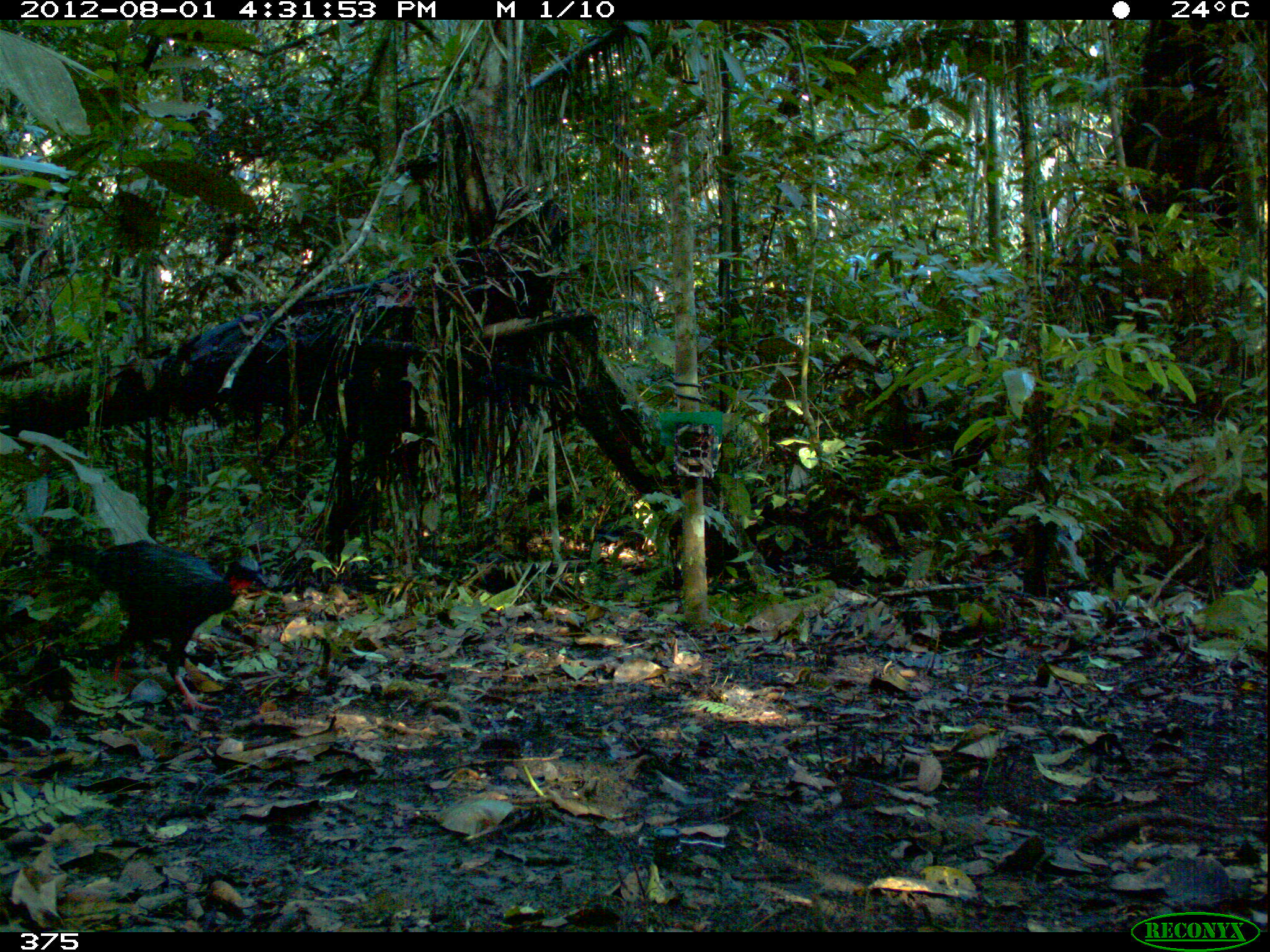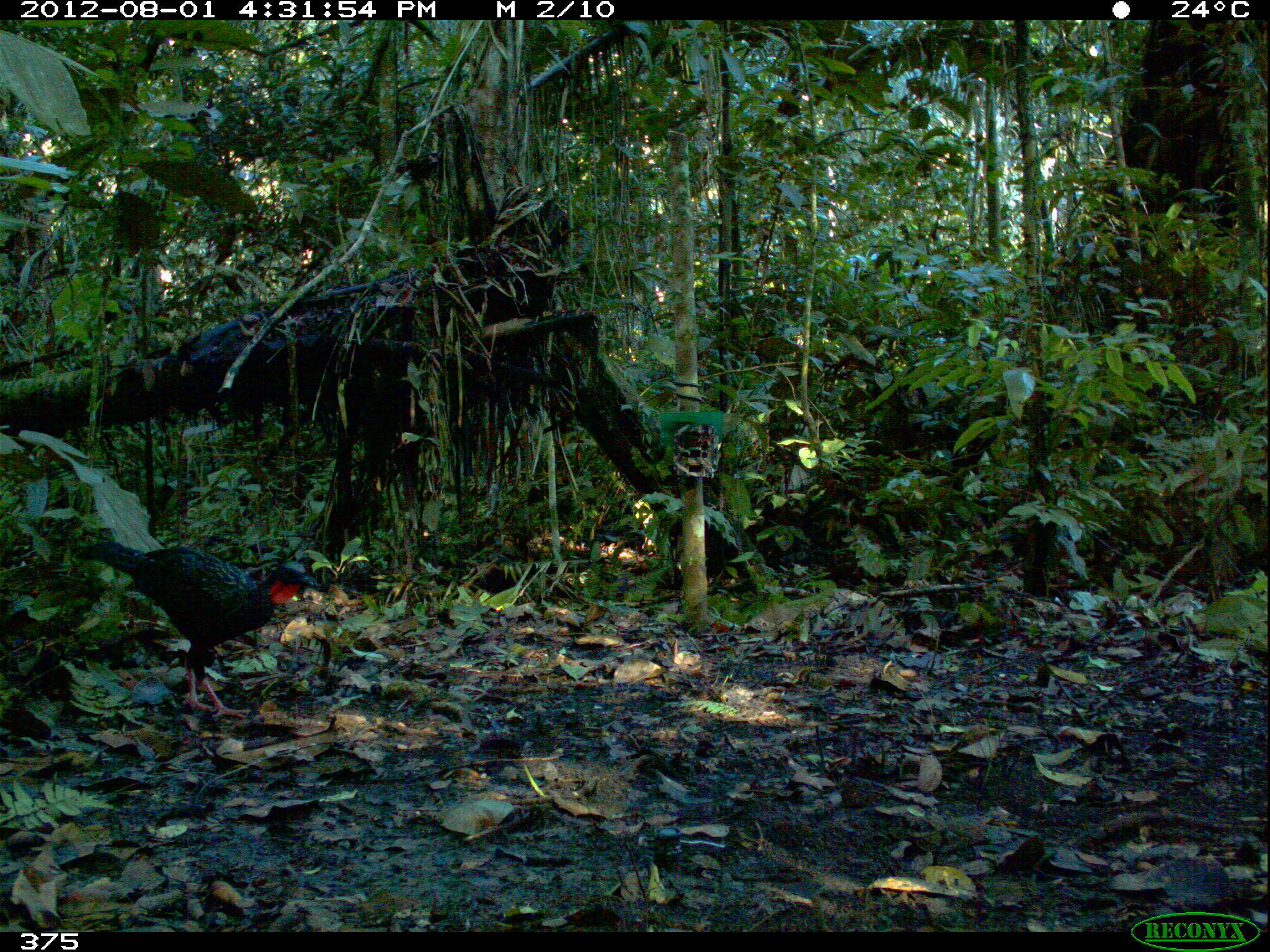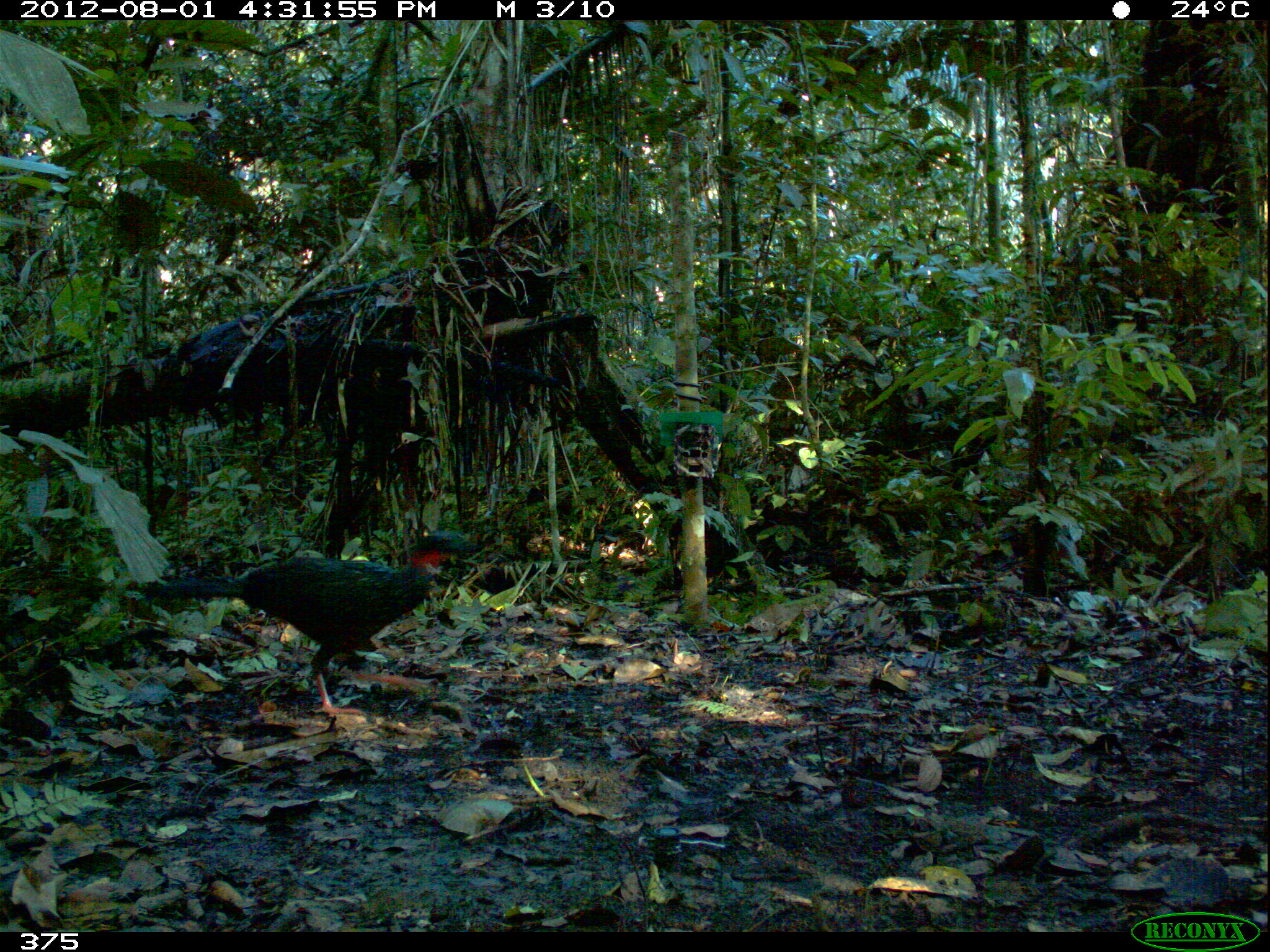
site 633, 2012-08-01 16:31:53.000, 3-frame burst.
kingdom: Animalia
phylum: Chordata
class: Aves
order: Galliformes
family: Cracidae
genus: Penelope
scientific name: Penelope jacquacu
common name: spix's guan